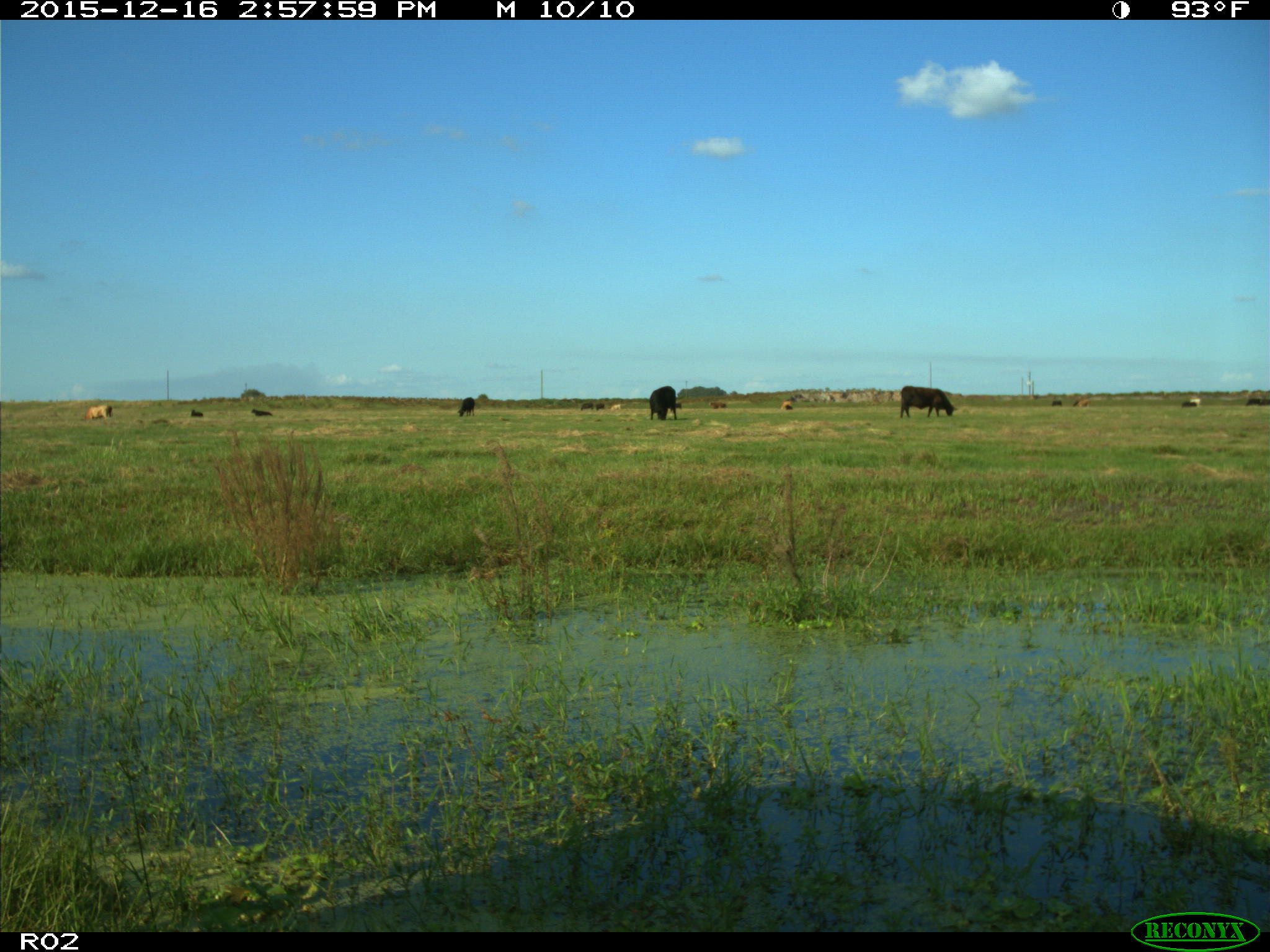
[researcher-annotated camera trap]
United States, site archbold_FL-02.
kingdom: Animalia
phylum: Chordata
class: Mammalia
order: Artiodactyla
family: Bovidae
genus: Bos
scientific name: Bos taurus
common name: domestic cow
Bos taurus (domestic cow).